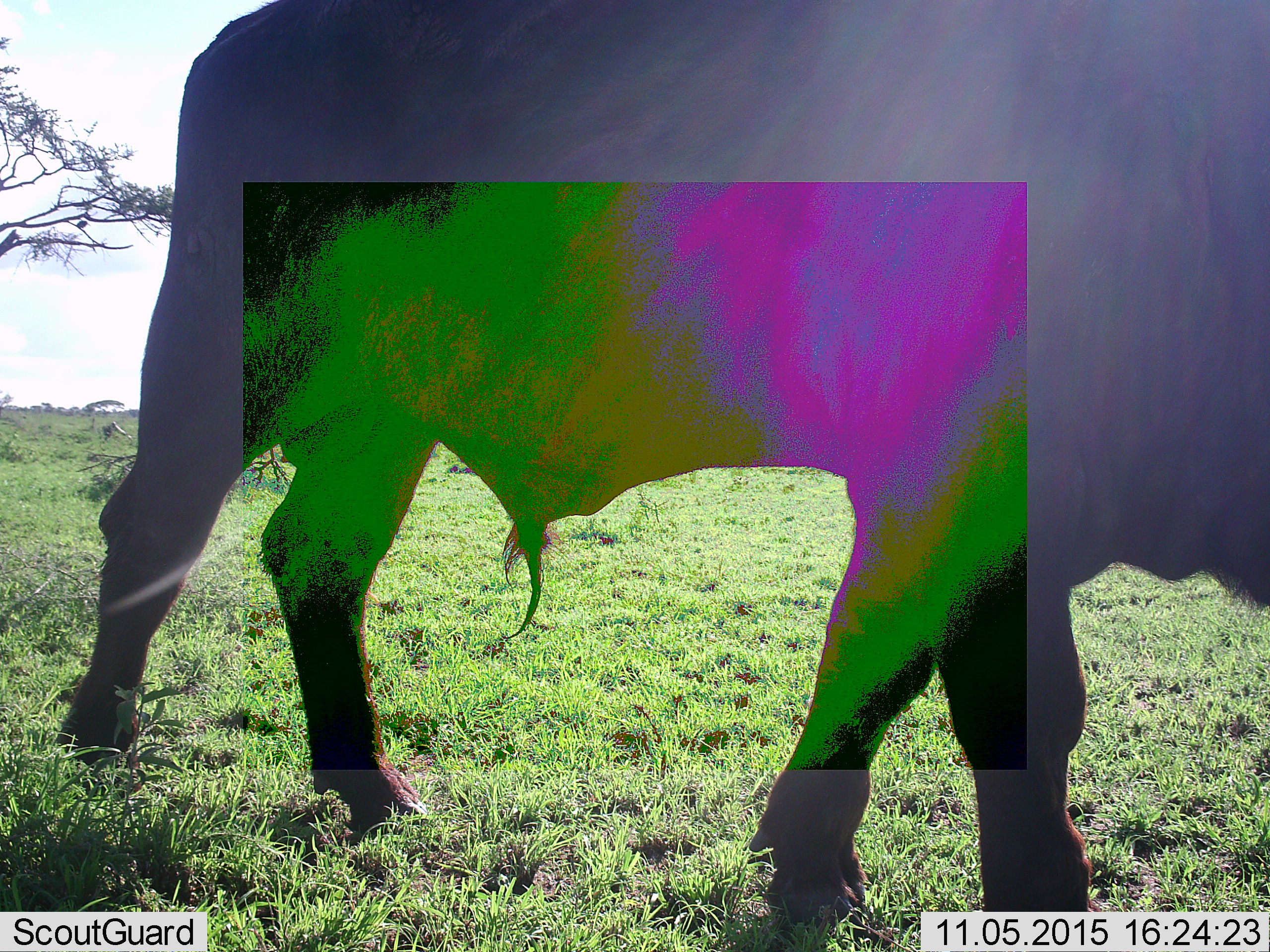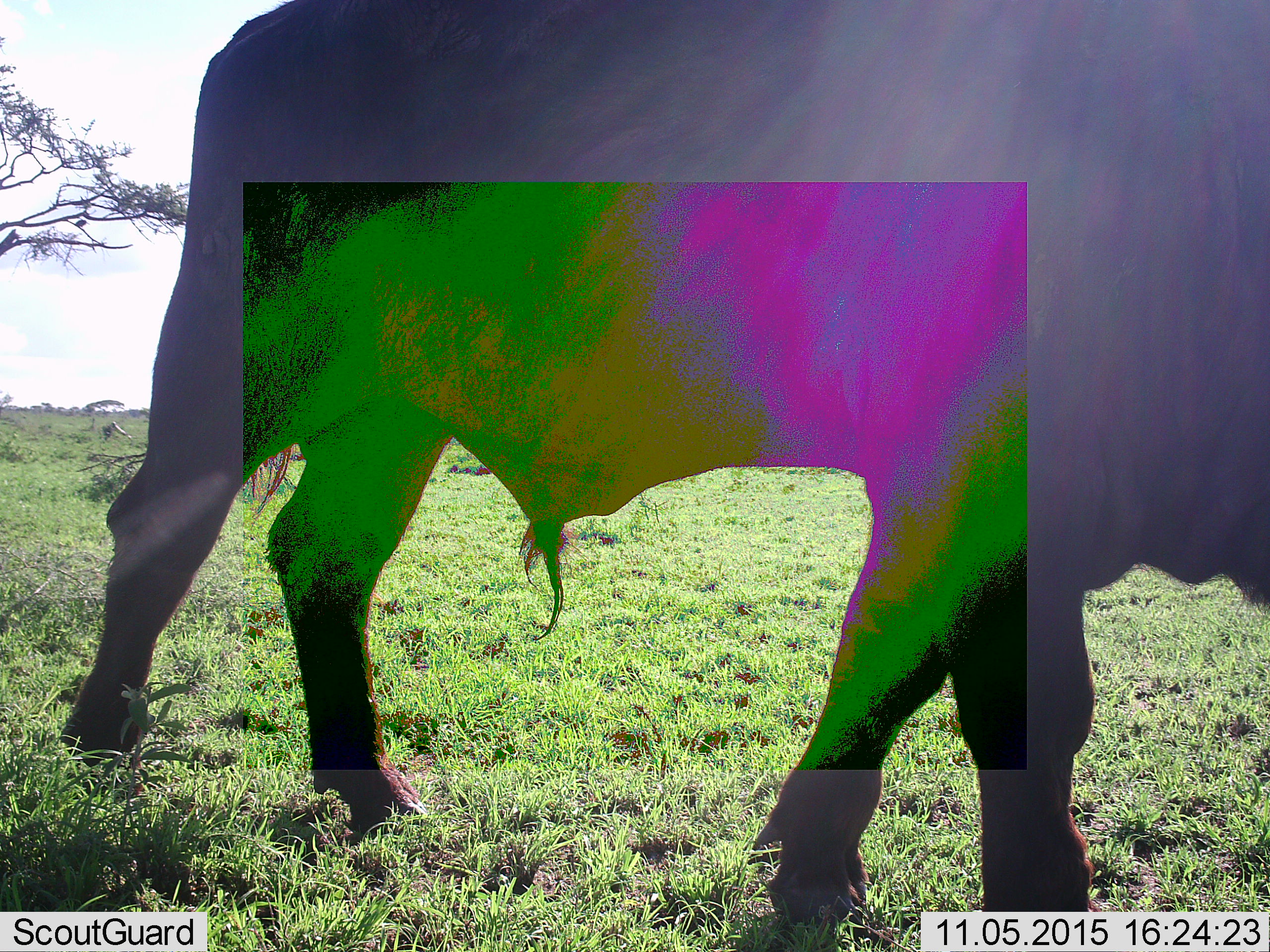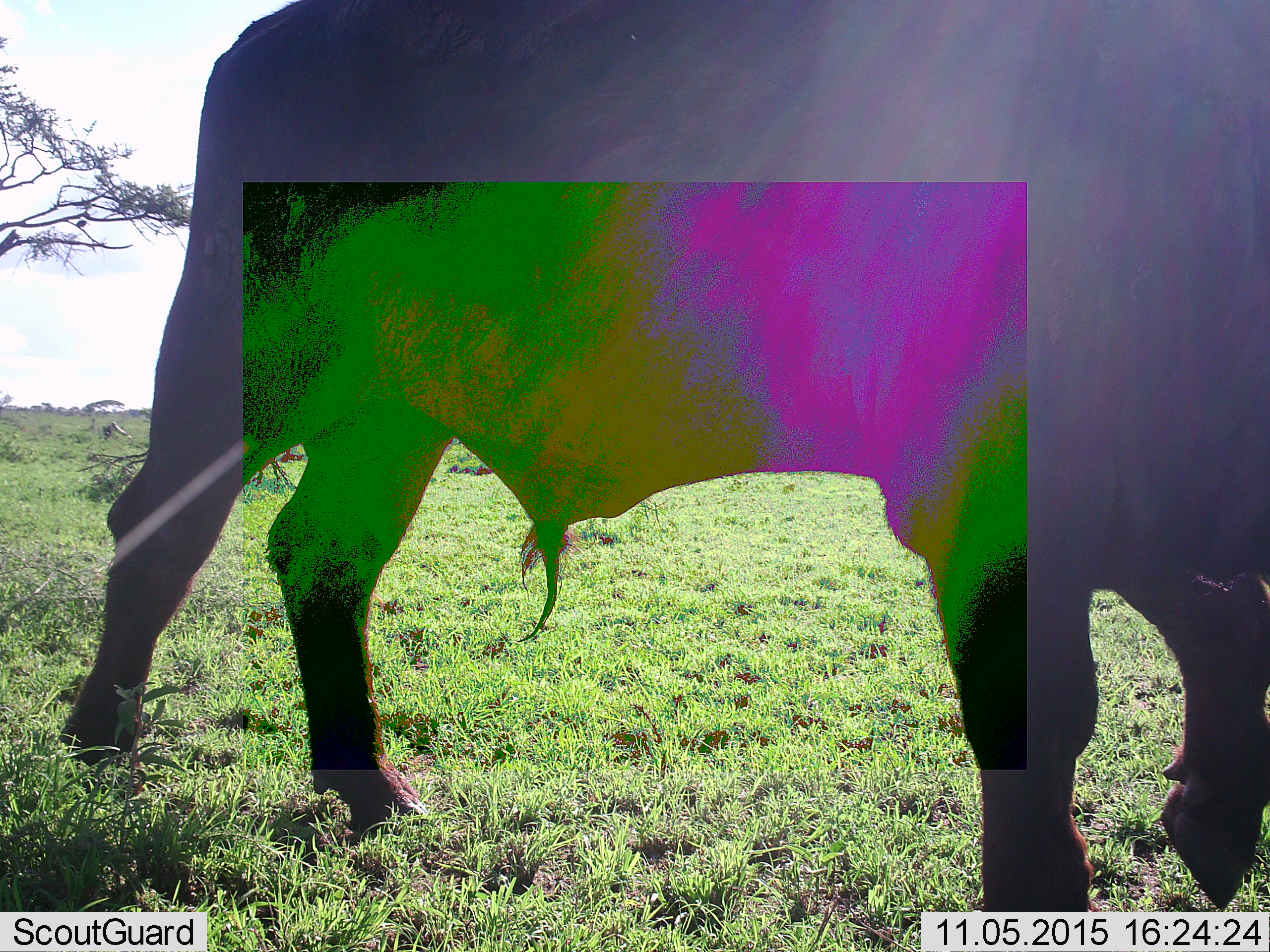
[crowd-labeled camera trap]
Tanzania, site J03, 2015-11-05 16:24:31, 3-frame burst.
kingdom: Animalia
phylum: Chordata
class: Mammalia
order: Artiodactyla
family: Bovidae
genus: Syncerus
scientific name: Syncerus caffer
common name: cape buffalo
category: buffalo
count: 1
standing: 33%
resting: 0%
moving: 67%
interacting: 0%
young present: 0%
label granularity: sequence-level